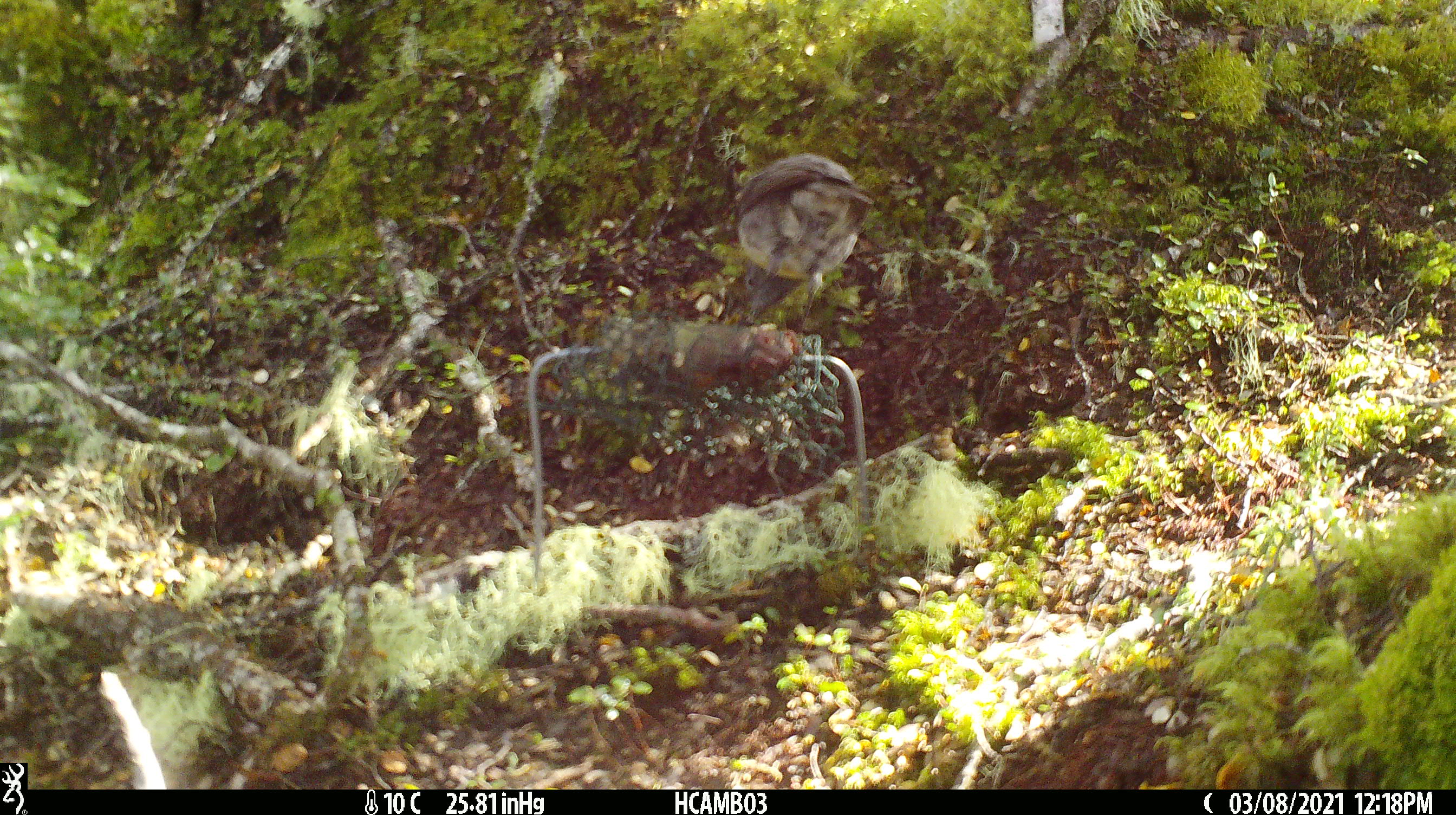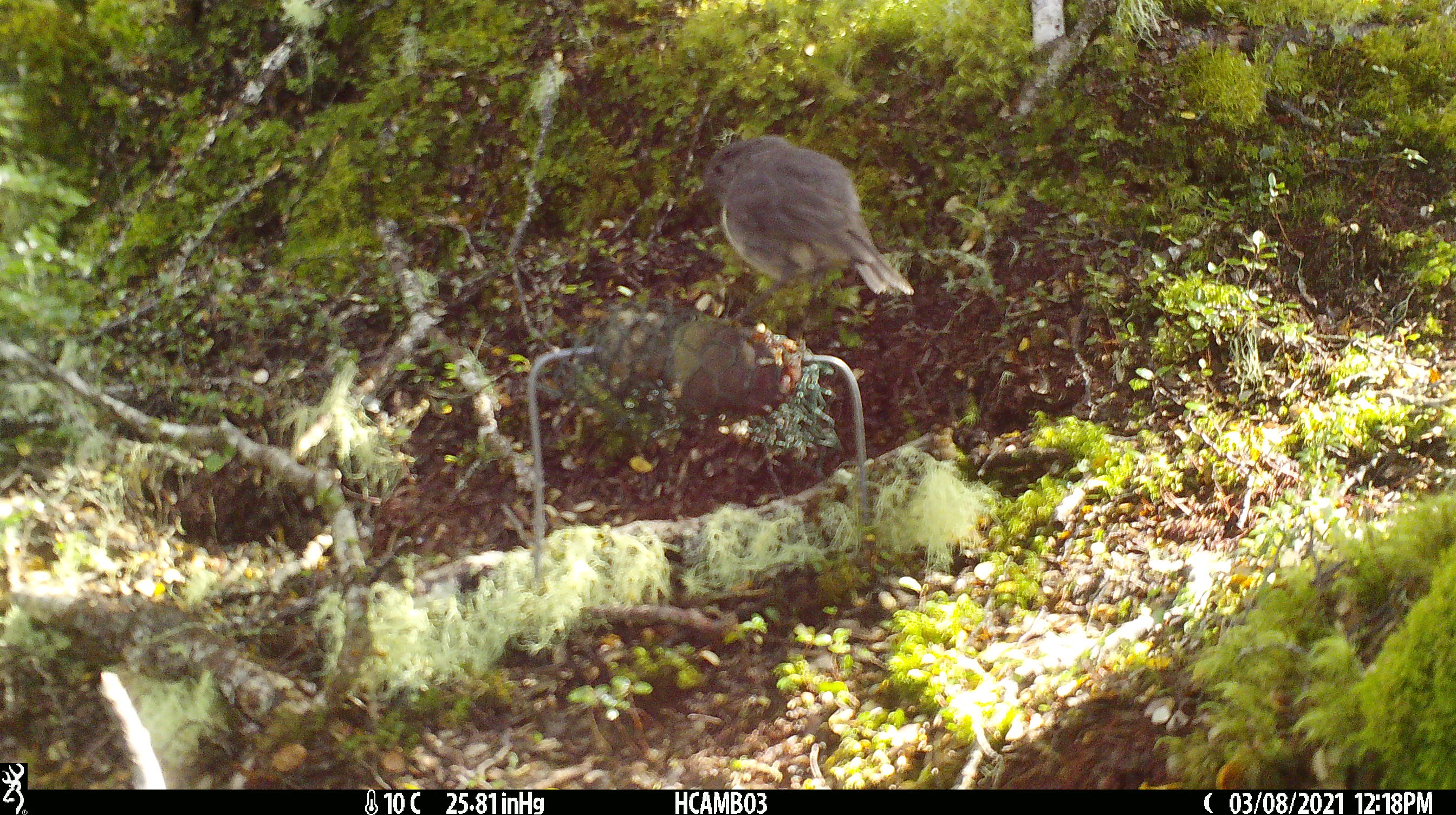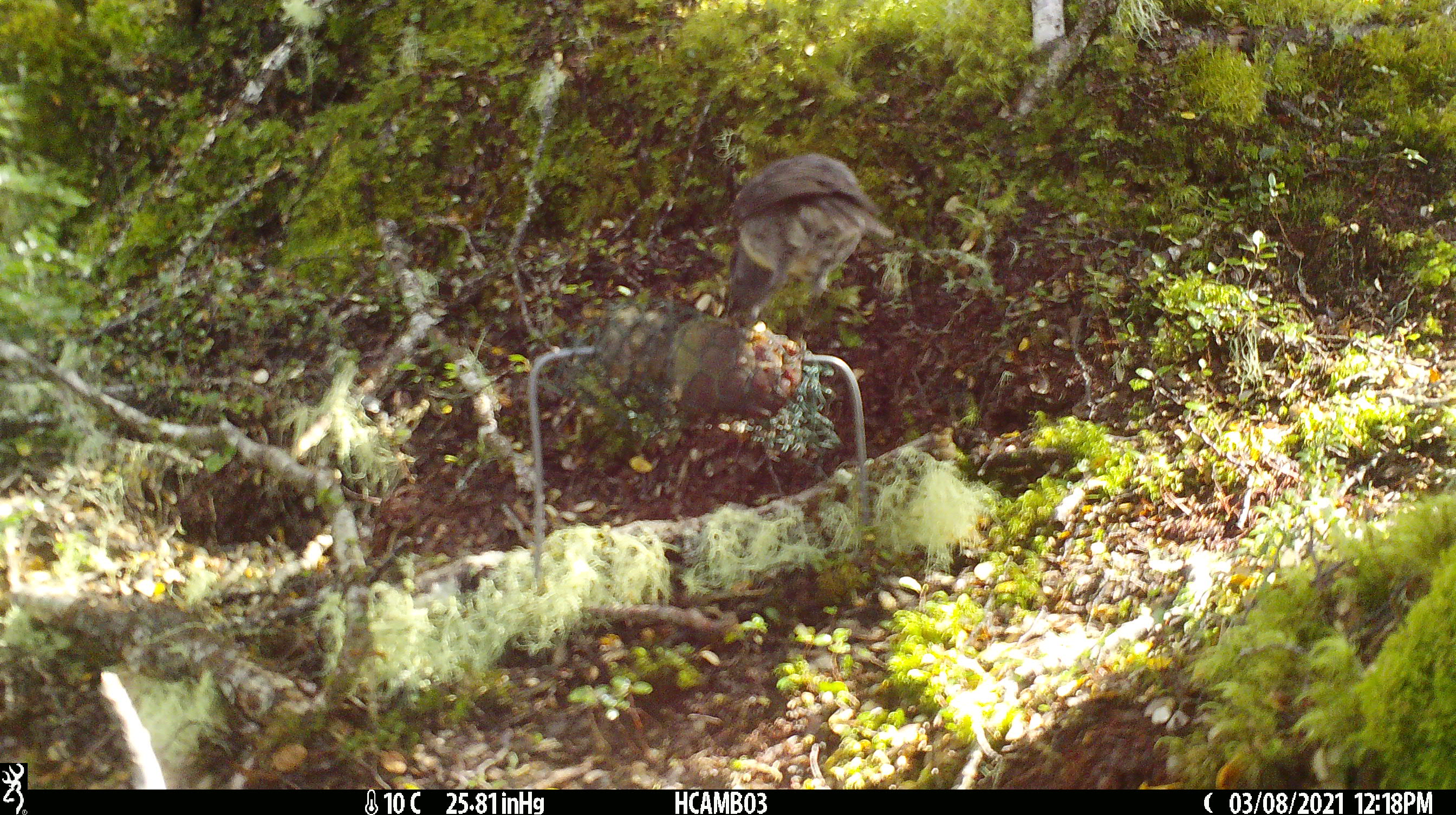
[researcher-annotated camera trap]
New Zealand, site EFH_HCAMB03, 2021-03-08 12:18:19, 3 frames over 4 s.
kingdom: Animalia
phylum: Chordata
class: Aves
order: Passeriformes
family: Petroicidae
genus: Petroica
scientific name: Petroica australis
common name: new zealand robin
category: robin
Robin (new zealand robin) (Petroica australis).